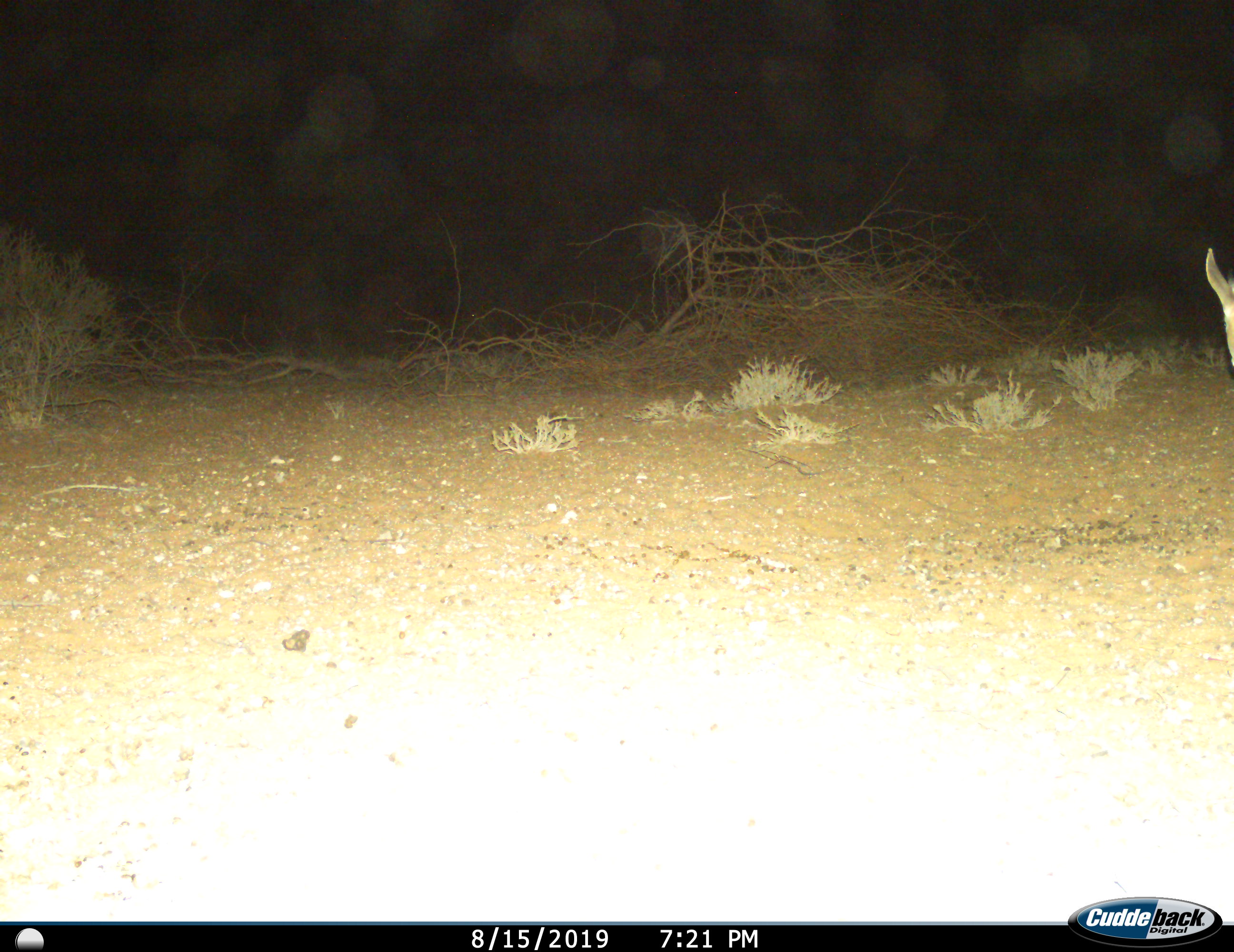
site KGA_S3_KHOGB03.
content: unidentified animal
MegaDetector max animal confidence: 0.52